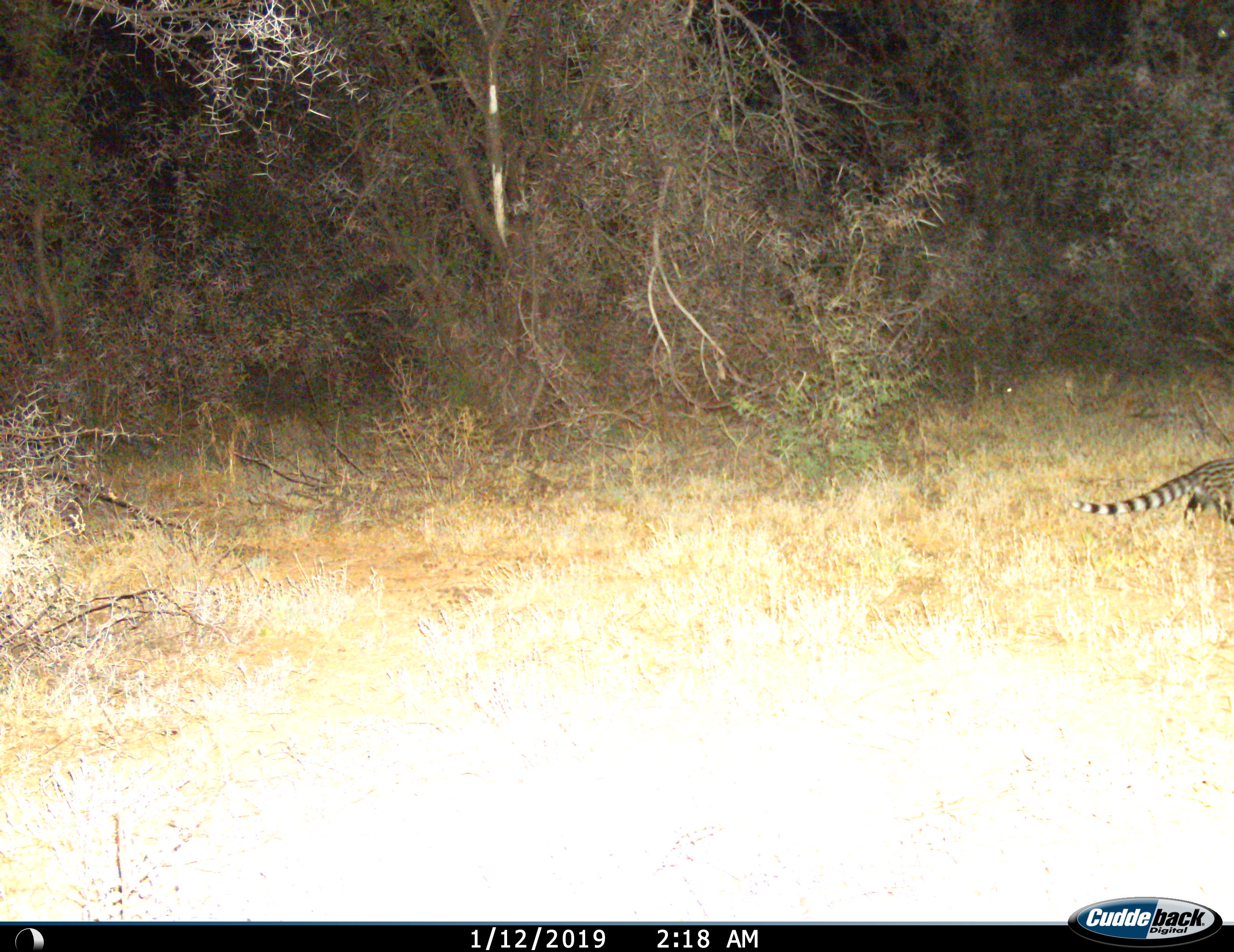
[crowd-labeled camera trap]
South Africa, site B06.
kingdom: Animalia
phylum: Chordata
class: Mammalia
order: Carnivora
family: Viverridae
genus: Genetta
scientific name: Genetta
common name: common small-spotted genet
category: genetcommonsmallspotted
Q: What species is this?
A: Genetcommonsmallspotted (common small-spotted genet) (Genetta).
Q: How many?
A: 1.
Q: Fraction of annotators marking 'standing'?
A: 0%.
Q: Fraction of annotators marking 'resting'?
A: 0%.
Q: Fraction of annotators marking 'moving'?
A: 100%.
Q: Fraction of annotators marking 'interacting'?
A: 0%.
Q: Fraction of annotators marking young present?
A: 0%.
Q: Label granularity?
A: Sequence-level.